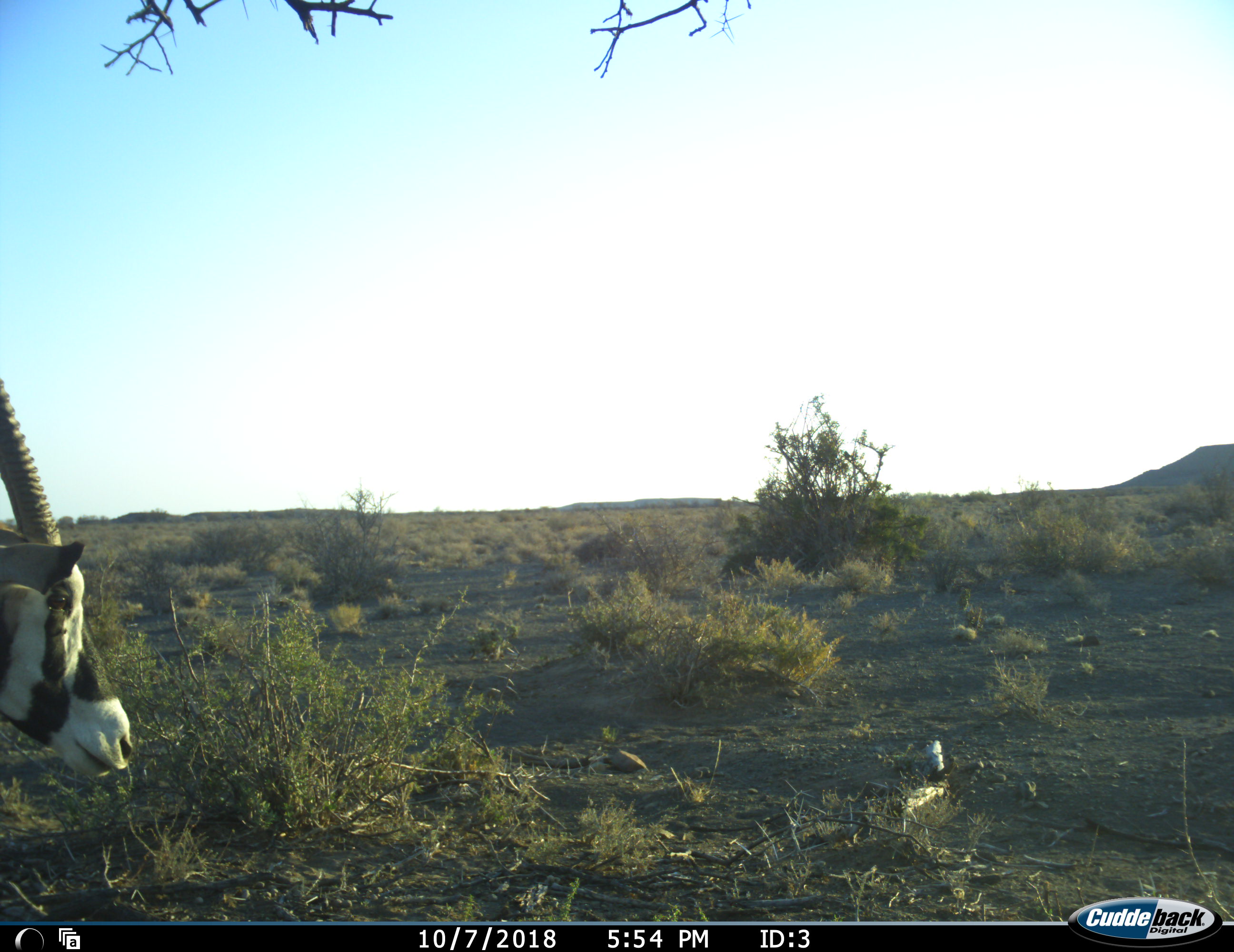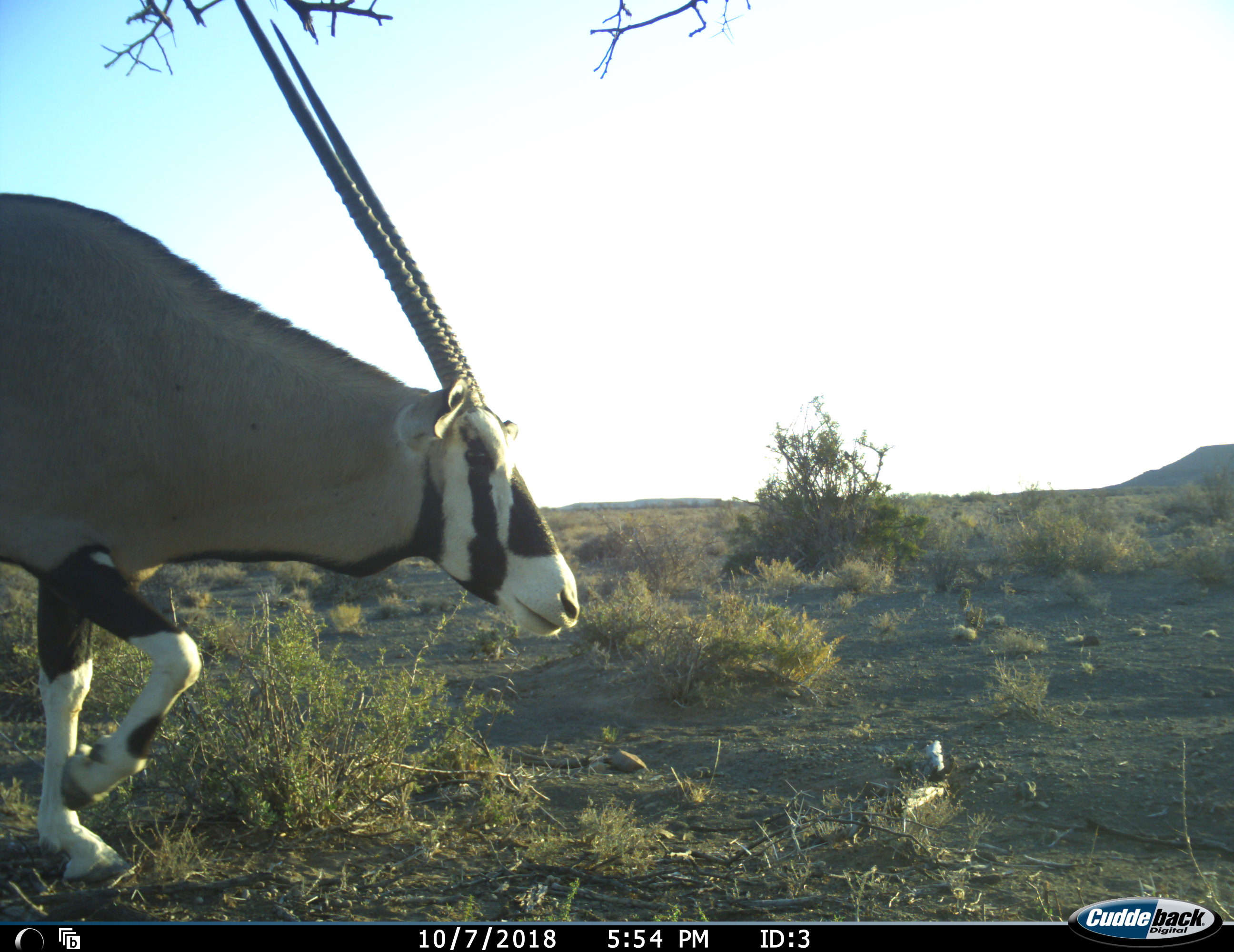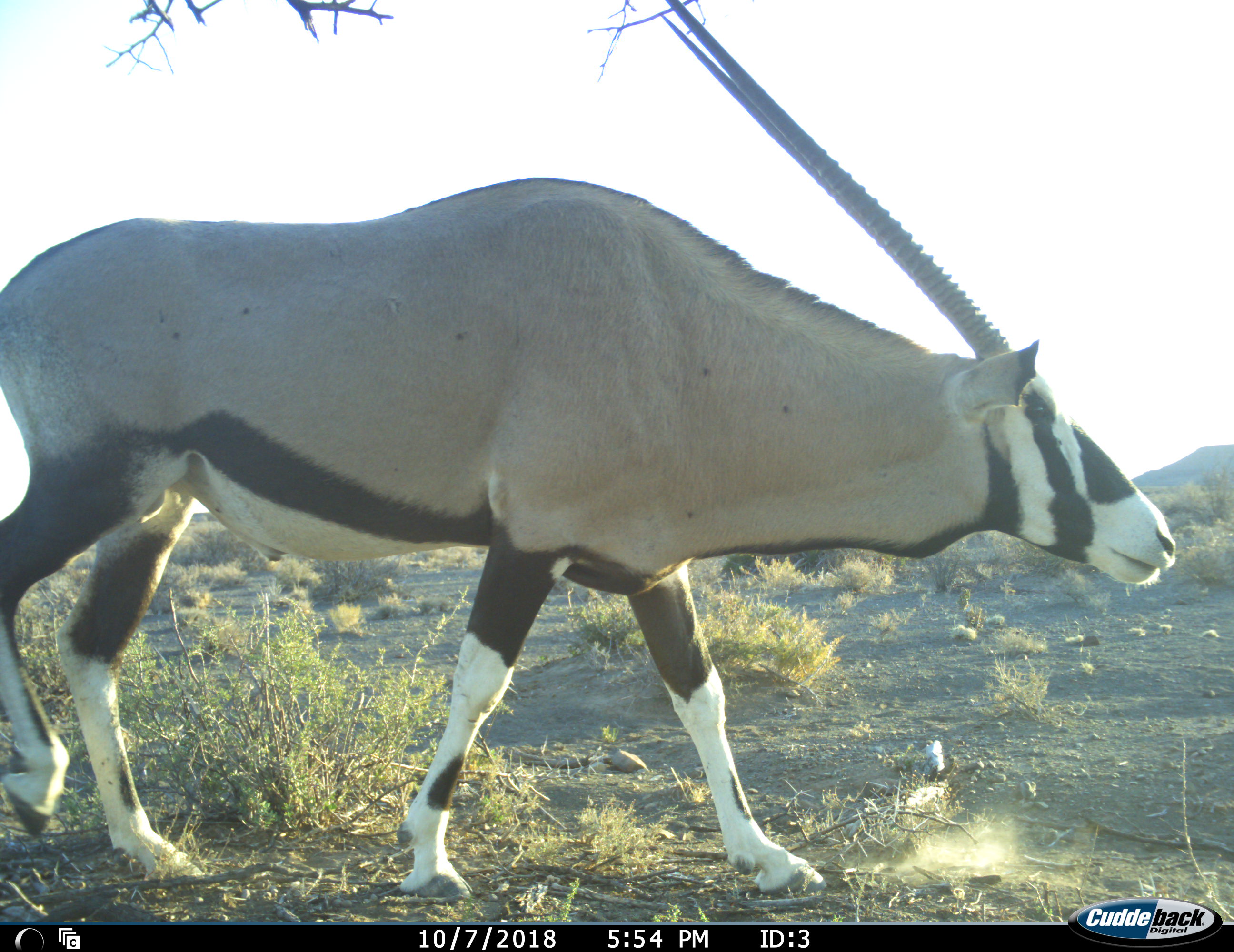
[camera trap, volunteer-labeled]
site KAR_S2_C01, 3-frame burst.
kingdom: Animalia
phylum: Chordata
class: Mammalia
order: Artiodactyla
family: Bovidae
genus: Oryx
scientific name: Oryx gazella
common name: gemsbok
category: oryx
Oryx (gemsbok) (Oryx gazella), count 1. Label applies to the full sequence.